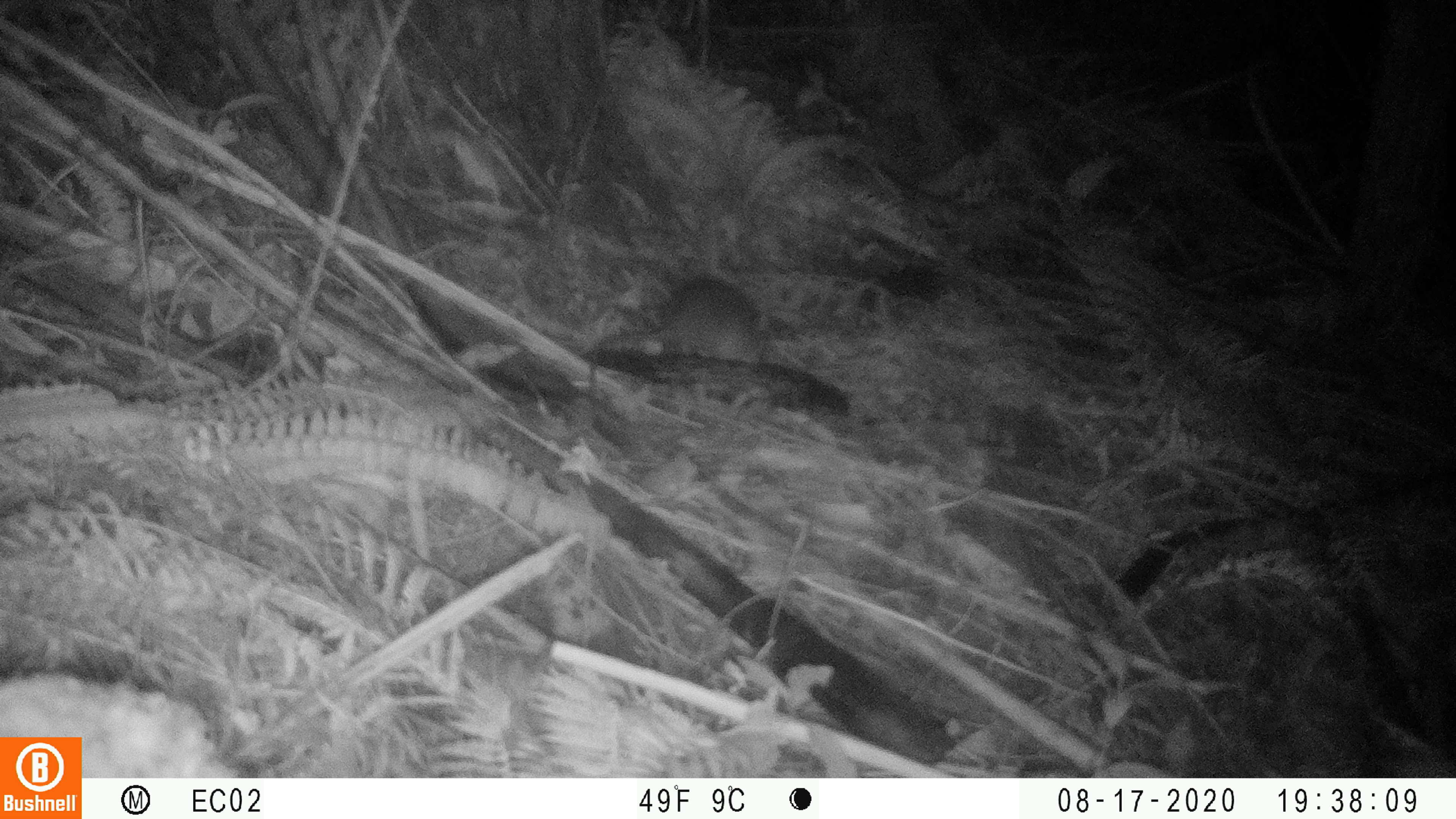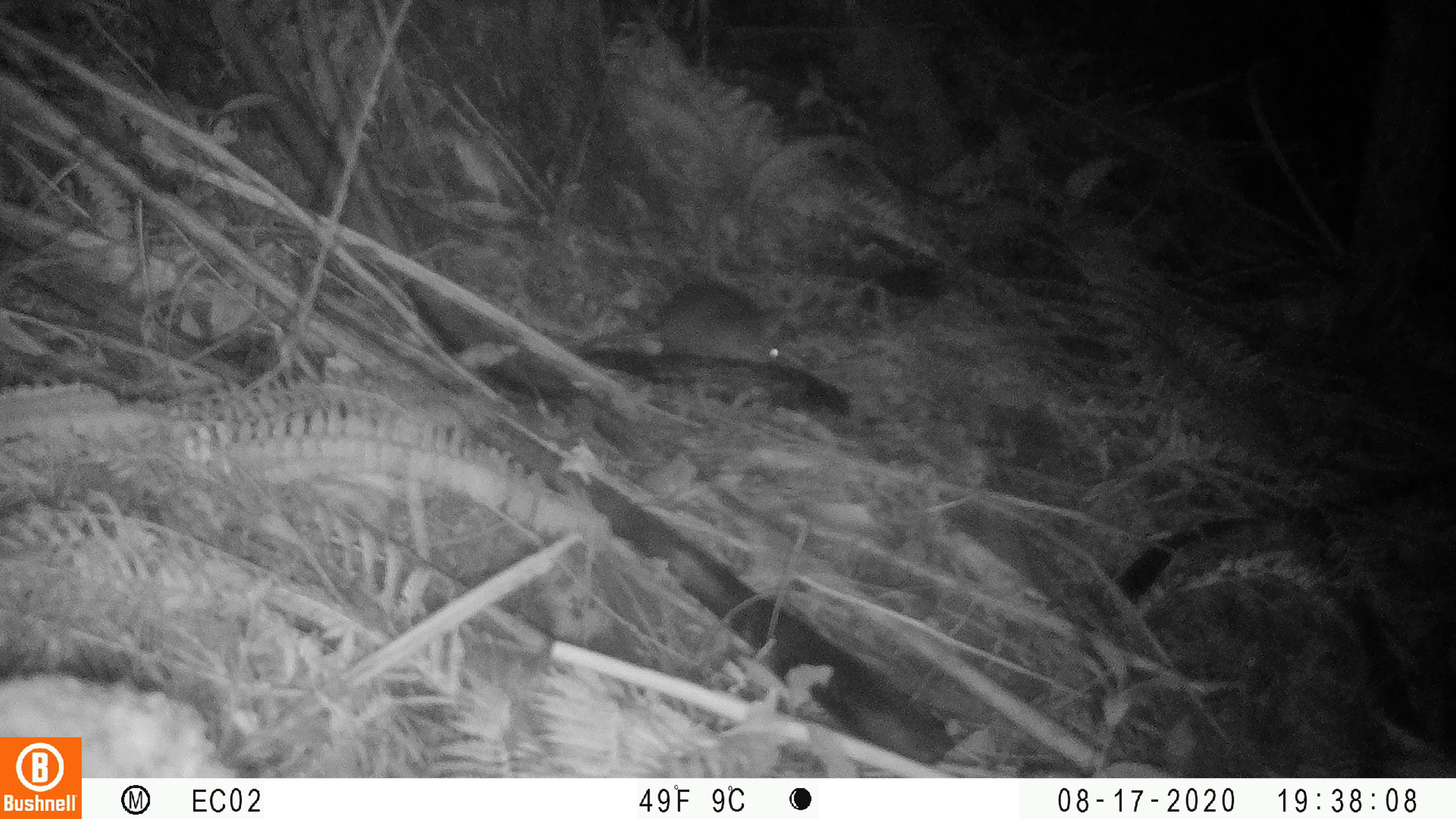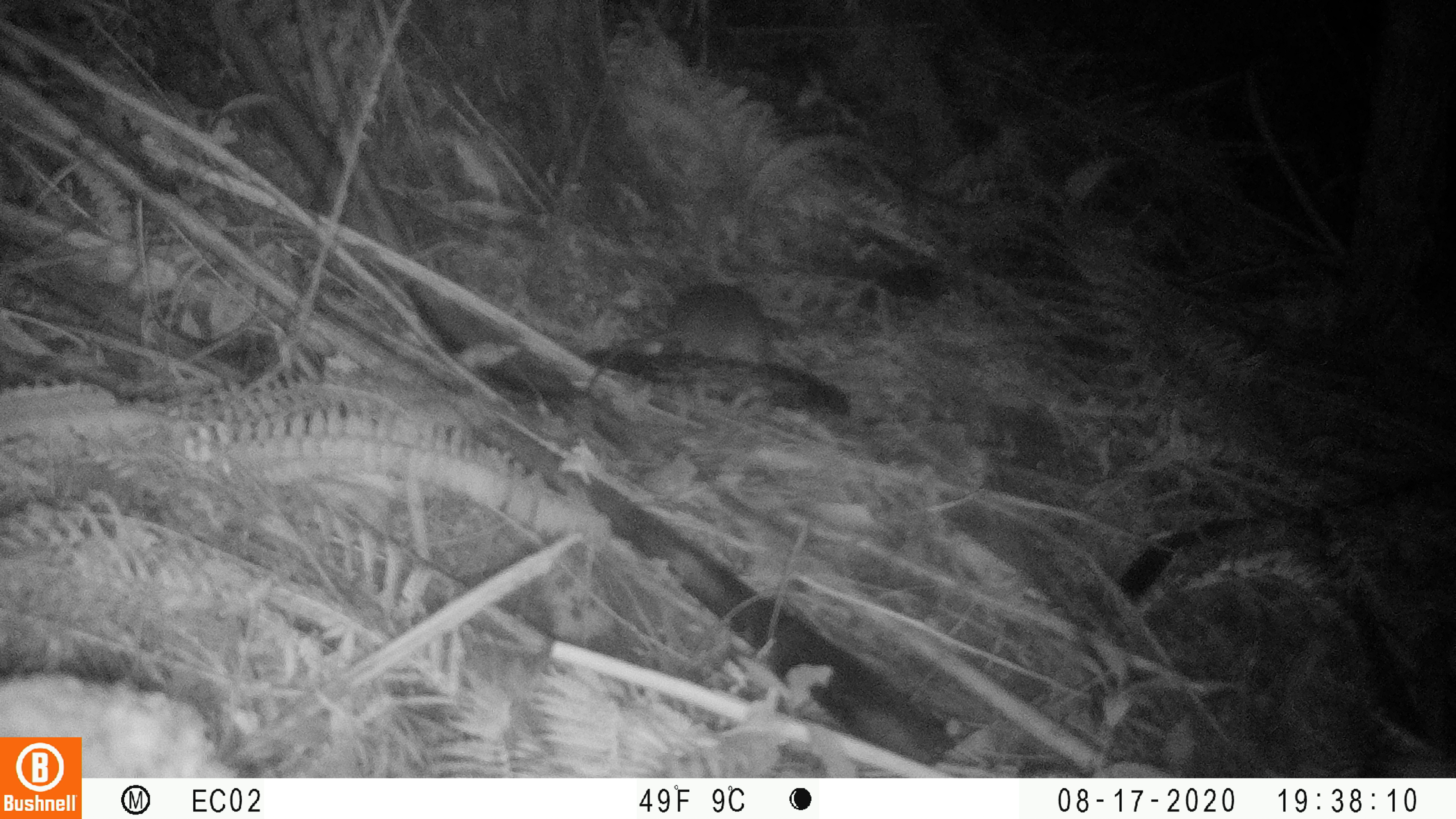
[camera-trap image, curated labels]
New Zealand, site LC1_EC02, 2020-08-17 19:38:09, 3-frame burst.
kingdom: Animalia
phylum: Chordata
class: Mammalia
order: Rodentia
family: Muridae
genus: Rattus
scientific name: Rattus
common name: rat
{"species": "rat (Rattus)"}